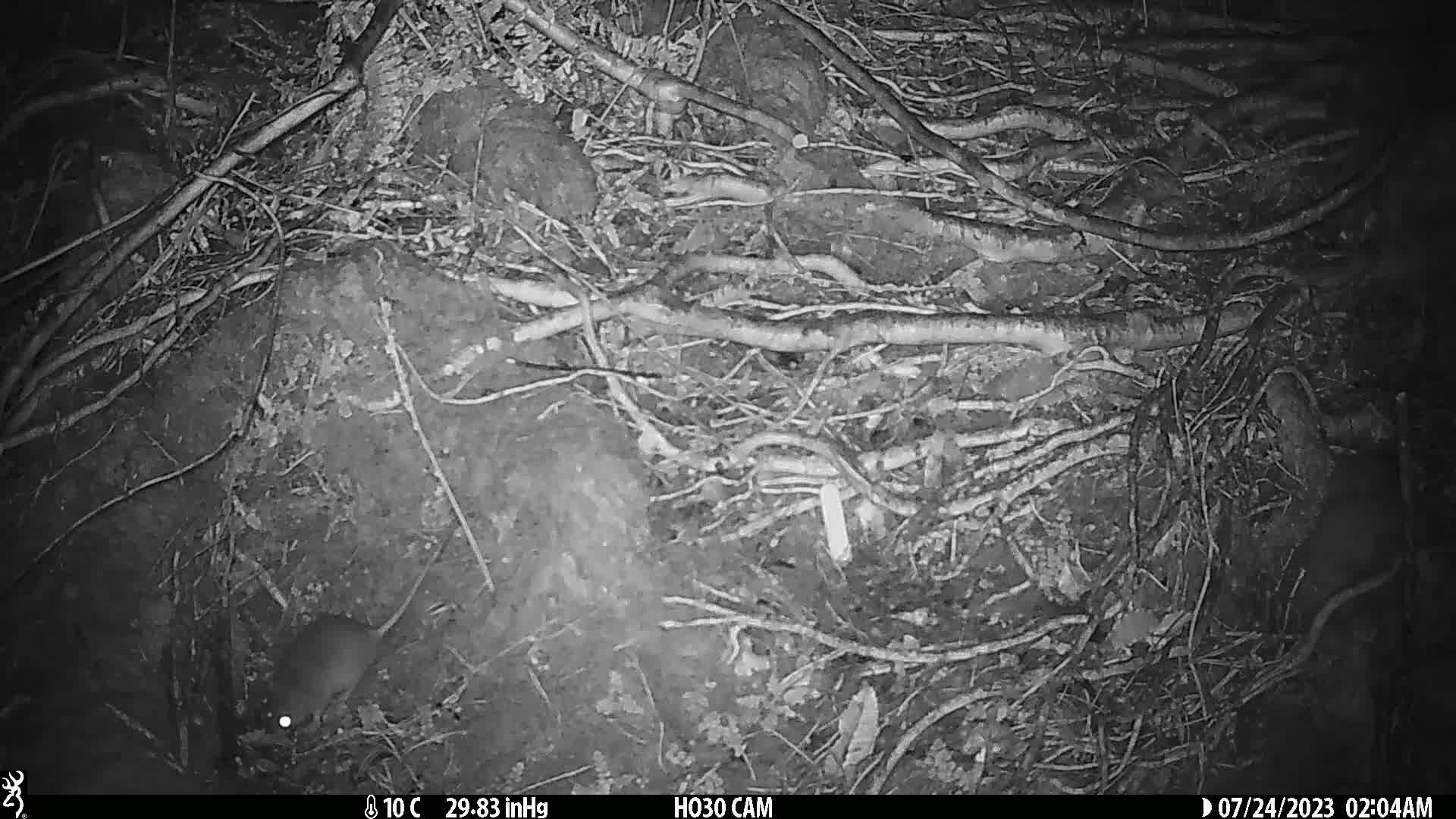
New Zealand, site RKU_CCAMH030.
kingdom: Animalia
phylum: Chordata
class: Mammalia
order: Rodentia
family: Muridae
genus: Rattus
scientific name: Rattus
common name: rat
Rat (Rattus).